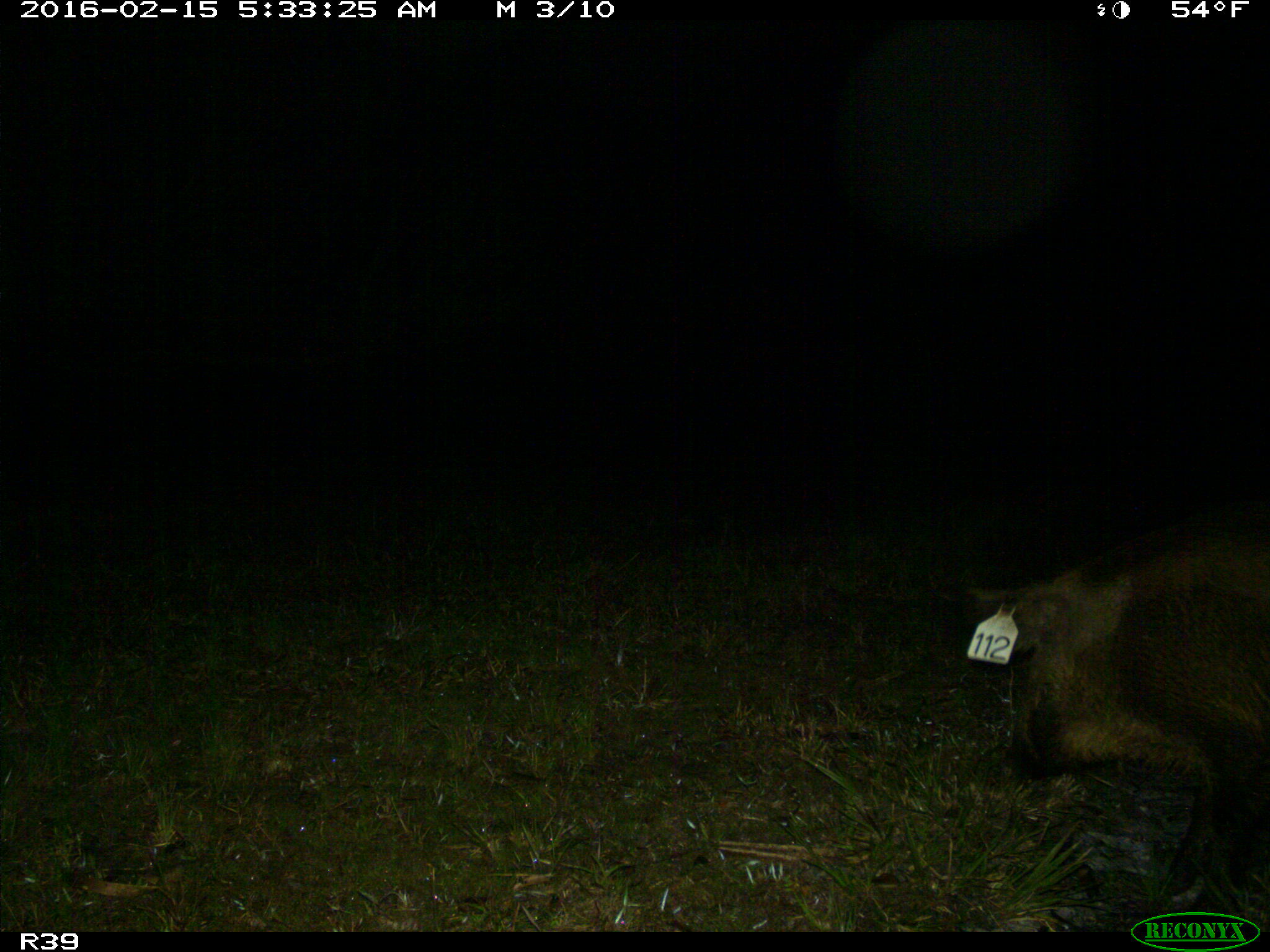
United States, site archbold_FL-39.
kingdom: Animalia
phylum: Chordata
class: Mammalia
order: Artiodactyla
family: Suidae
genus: Sus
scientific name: Sus scrofa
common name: wild boar